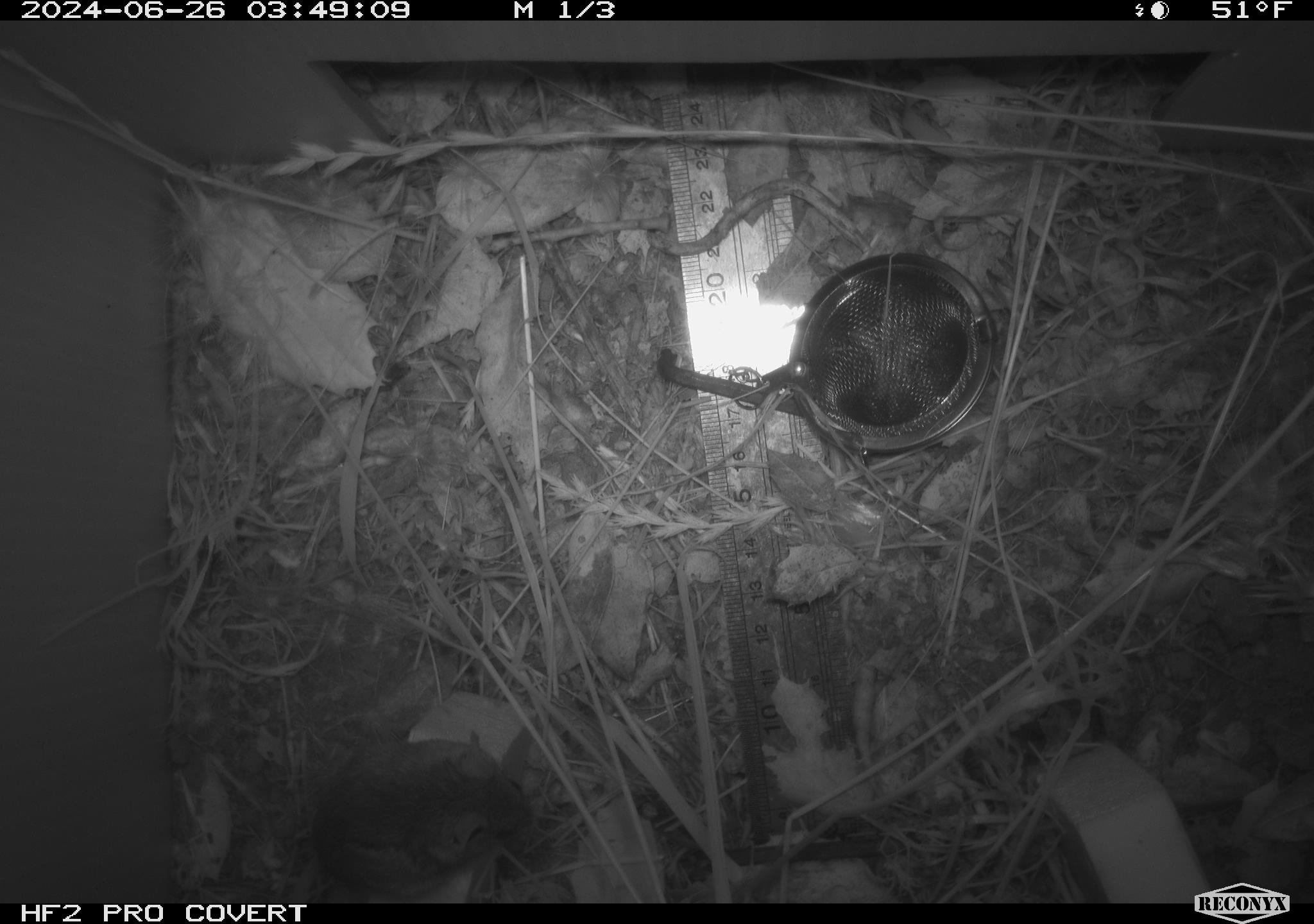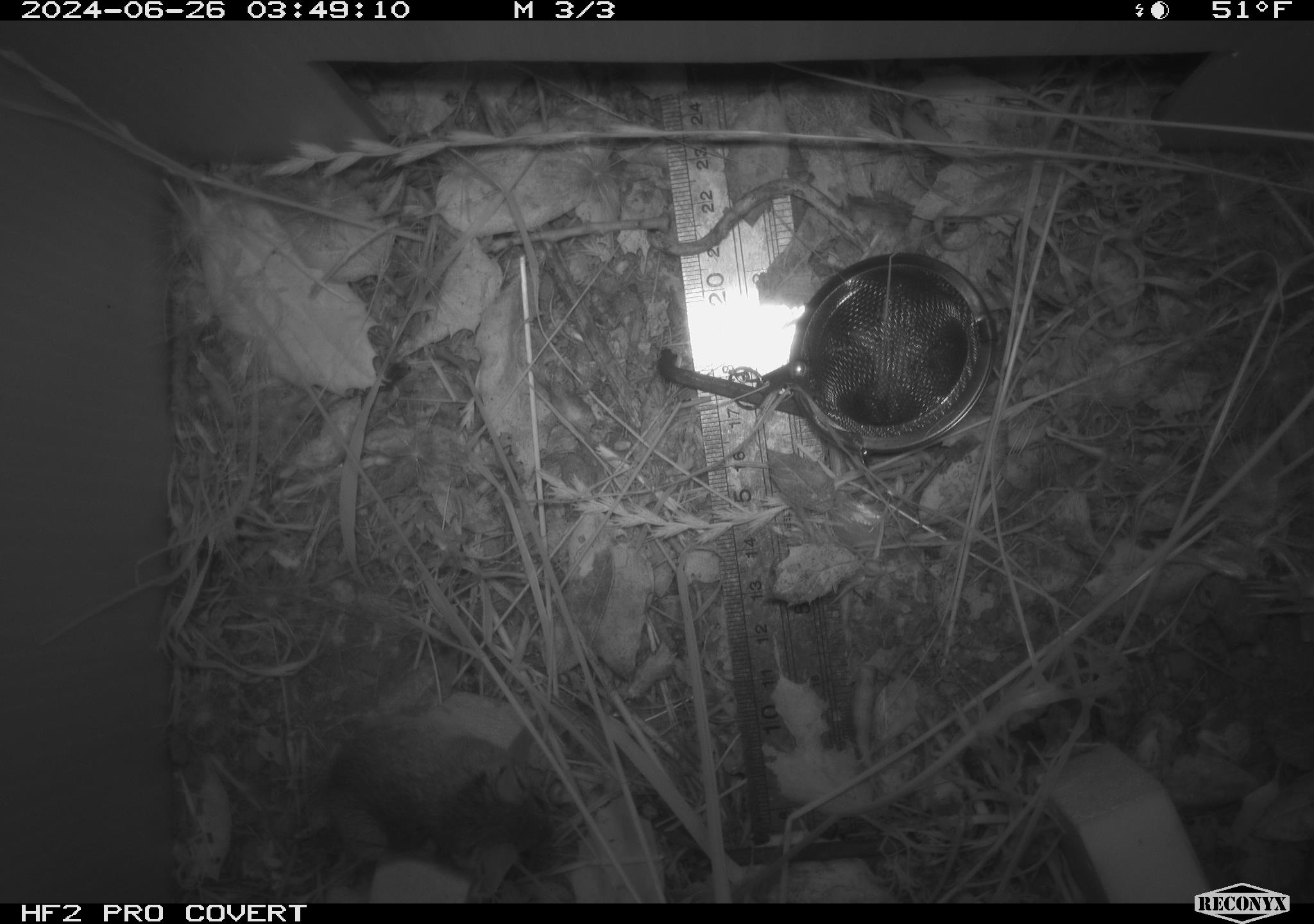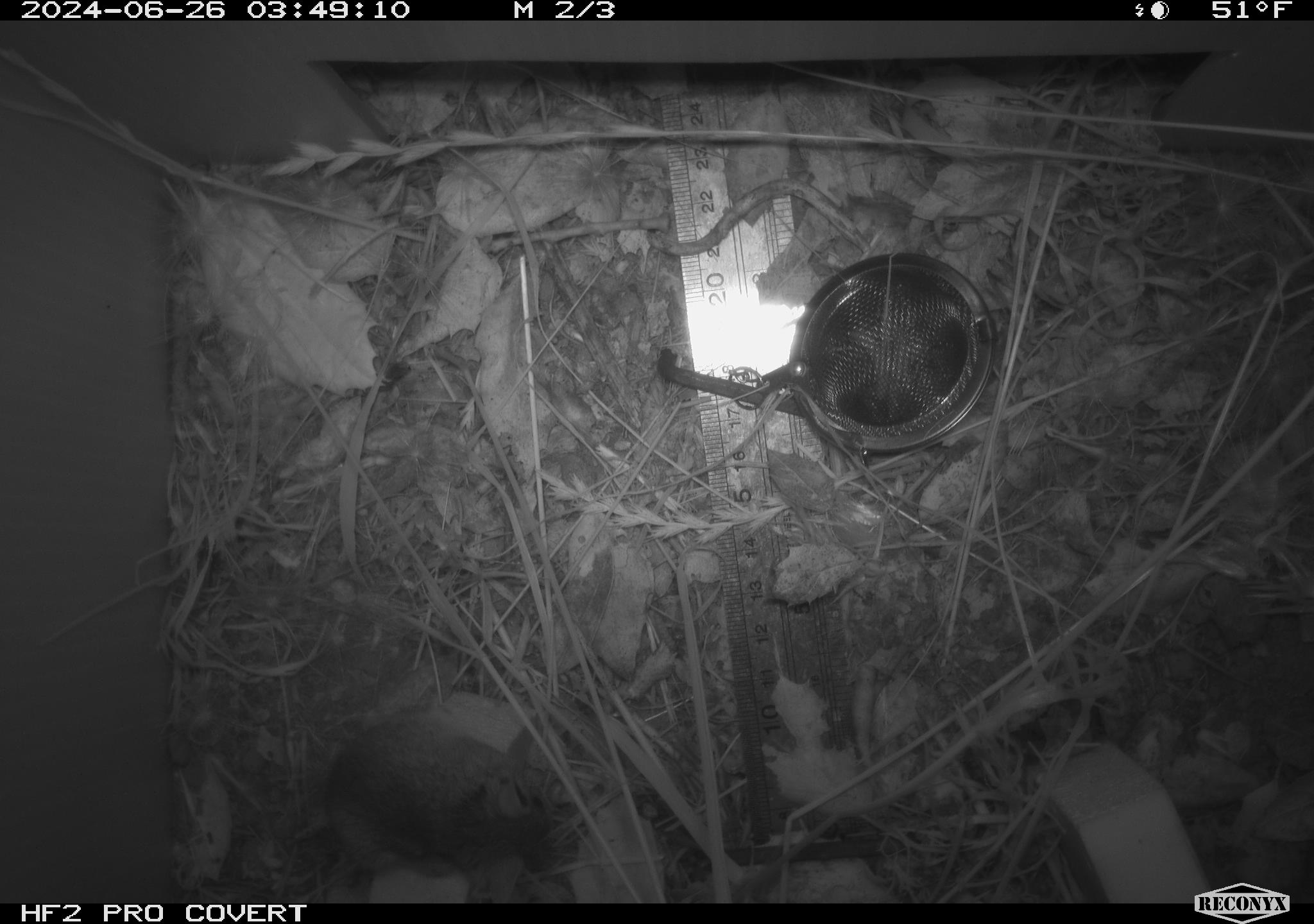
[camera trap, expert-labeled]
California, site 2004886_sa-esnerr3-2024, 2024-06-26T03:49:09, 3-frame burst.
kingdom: Animalia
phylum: Chordata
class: Mammalia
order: Rodentia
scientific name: Rodentia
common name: rodent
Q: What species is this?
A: Rodent (Rodentia).